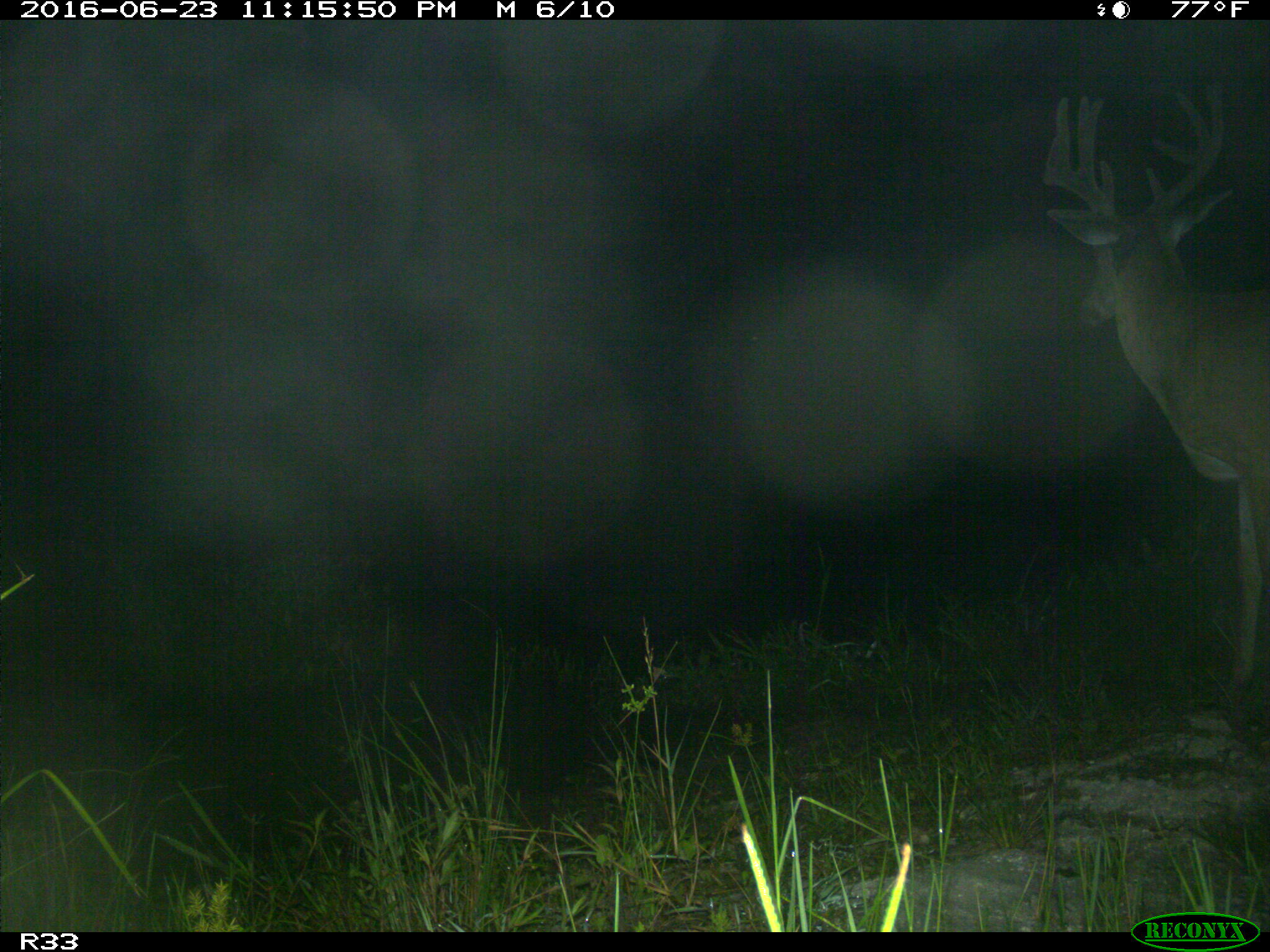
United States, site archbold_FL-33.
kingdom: Animalia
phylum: Chordata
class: Mammalia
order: Artiodactyla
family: Cervidae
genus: Odocoileus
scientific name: Odocoileus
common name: deer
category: unidentified deer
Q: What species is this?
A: Unidentified deer (deer) (Odocoileus).